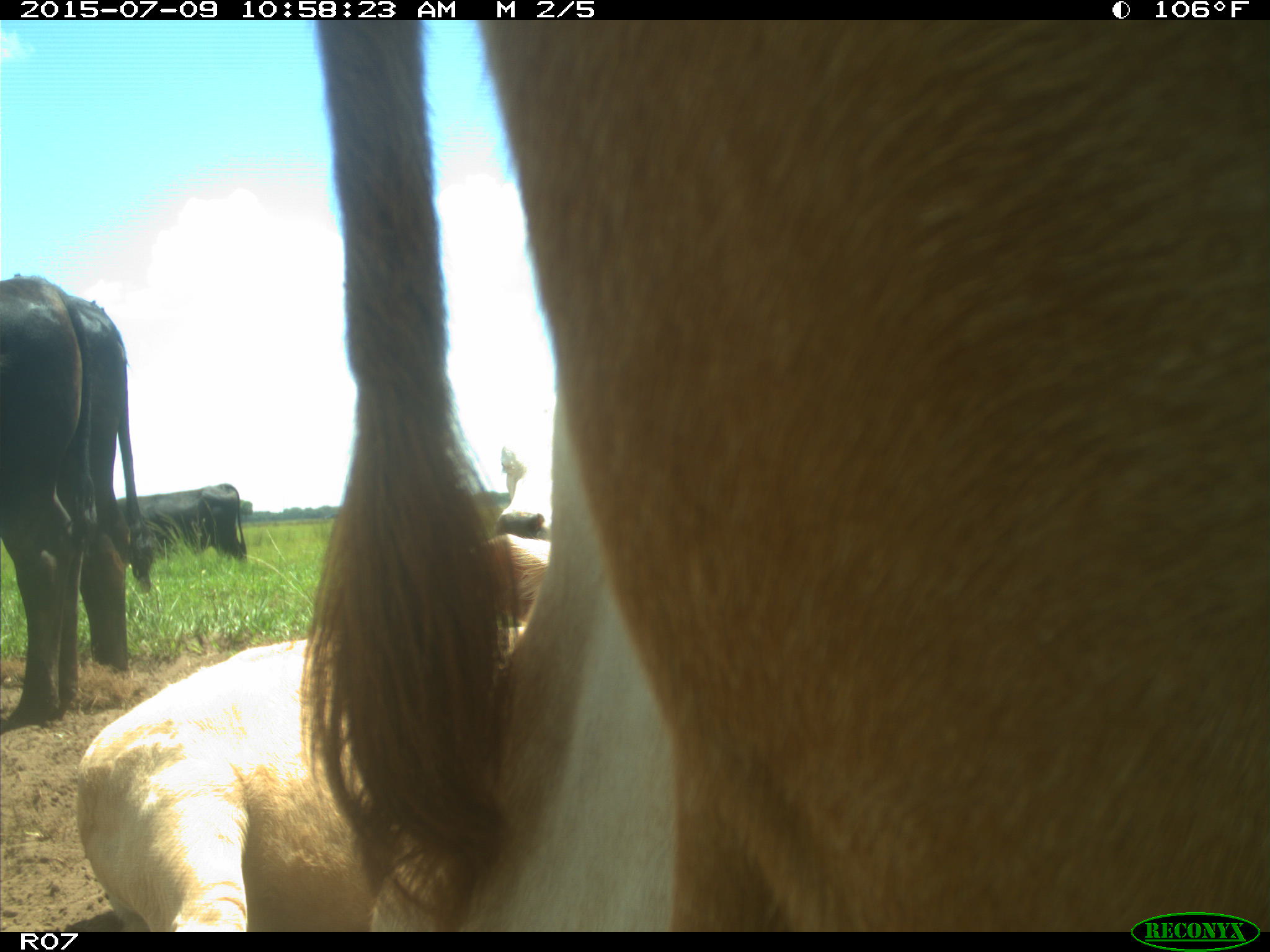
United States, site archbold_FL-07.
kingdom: Animalia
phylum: Chordata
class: Mammalia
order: Artiodactyla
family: Bovidae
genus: Bos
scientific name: Bos taurus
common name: domestic cow